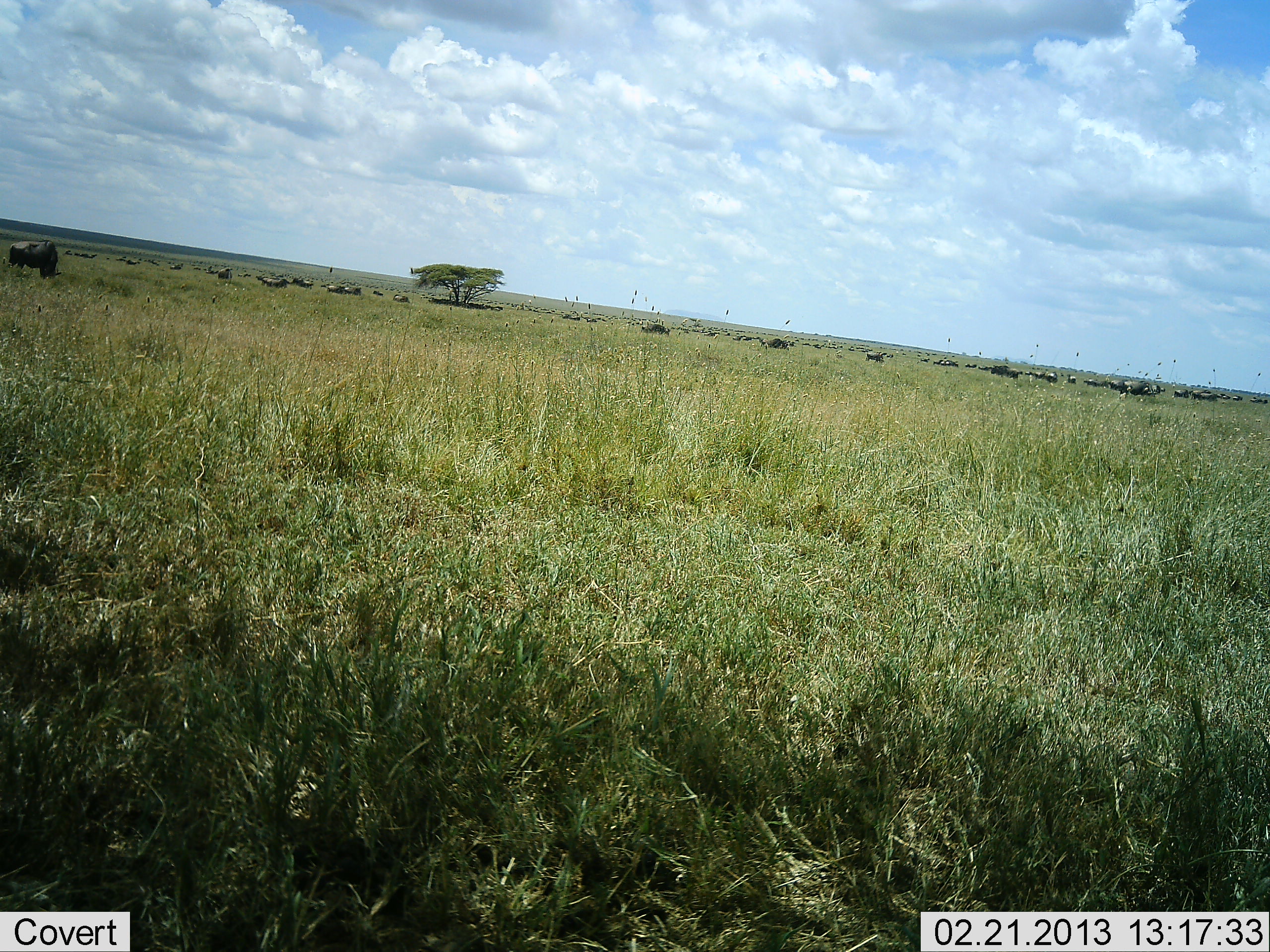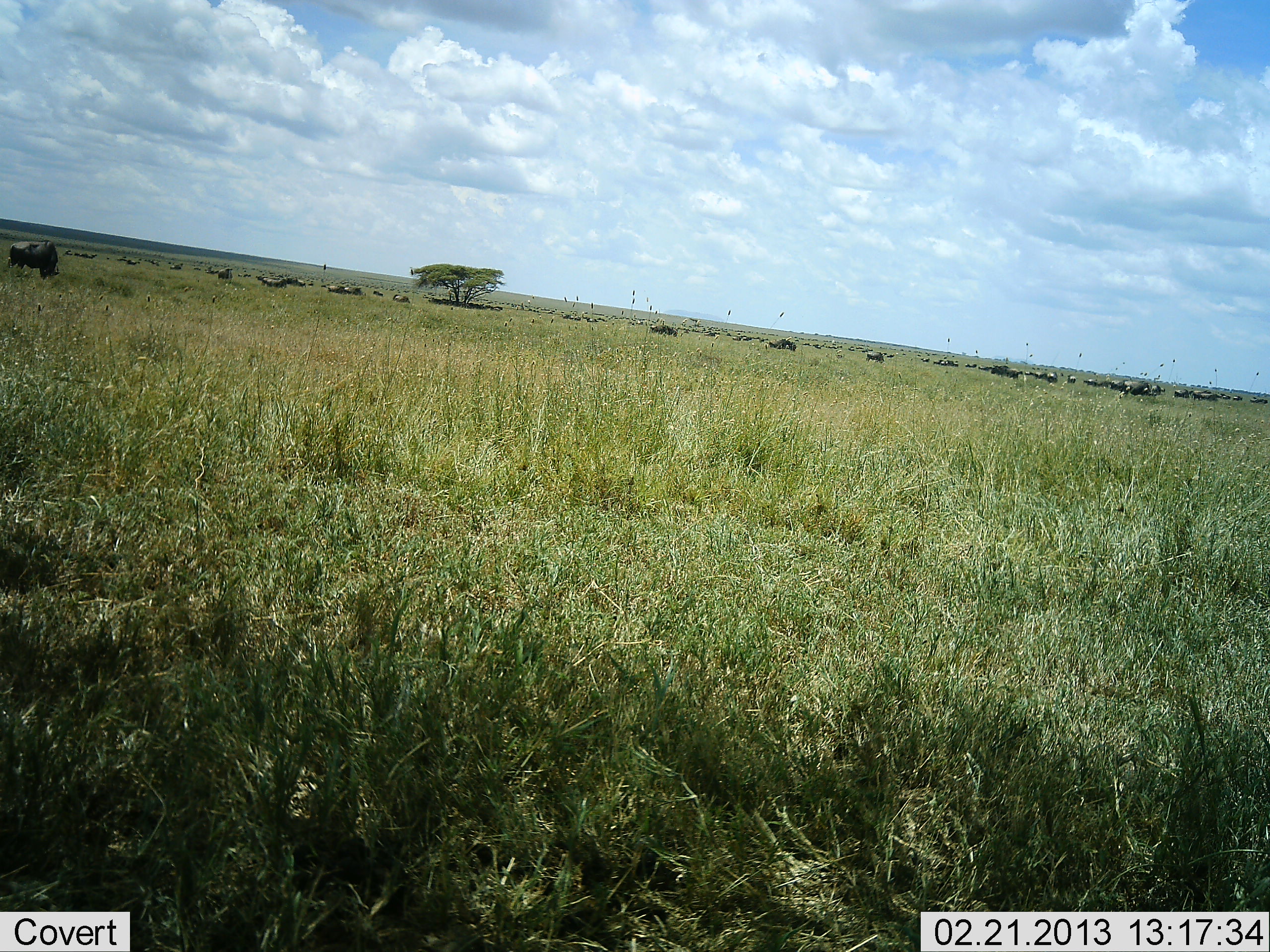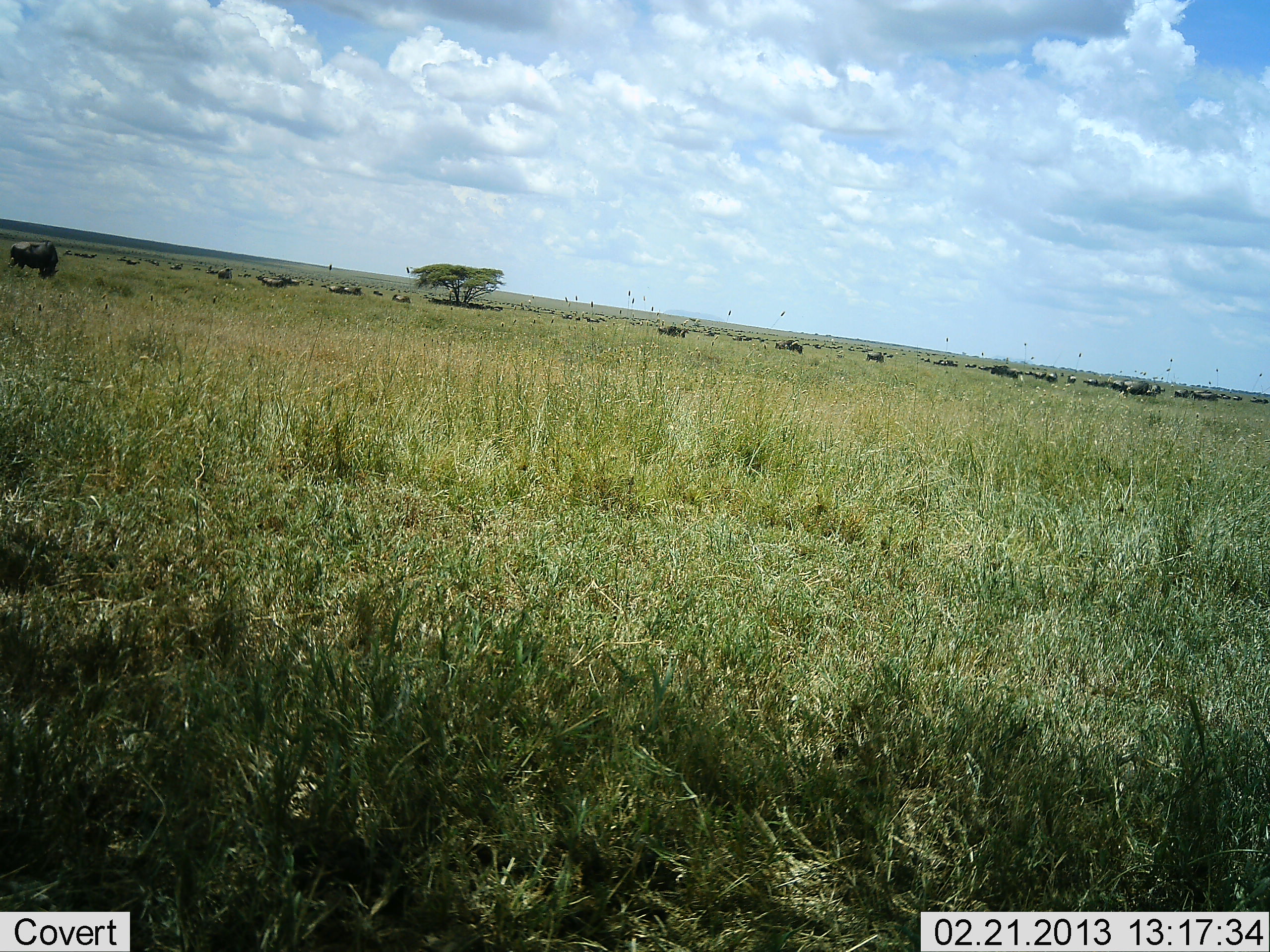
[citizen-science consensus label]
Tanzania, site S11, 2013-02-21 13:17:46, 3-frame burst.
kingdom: Animalia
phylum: Chordata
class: Mammalia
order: Artiodactyla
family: Bovidae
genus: Connochaetes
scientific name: Connochaetes taurinus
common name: blue wildebeest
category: wildebeest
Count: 11-50.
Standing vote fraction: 64%.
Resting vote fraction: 27%.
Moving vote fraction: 73%.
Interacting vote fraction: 5%.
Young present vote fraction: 0%.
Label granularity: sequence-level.